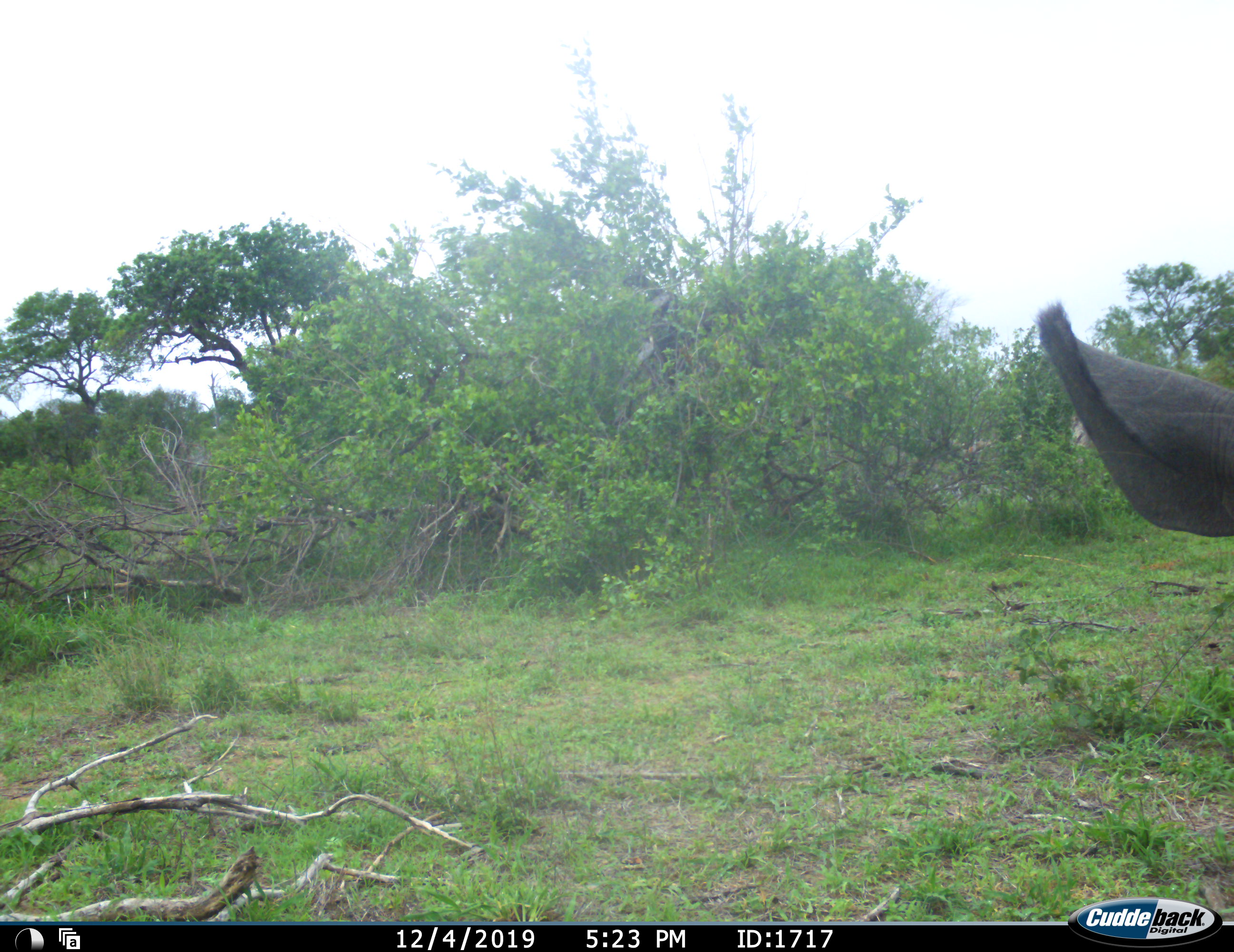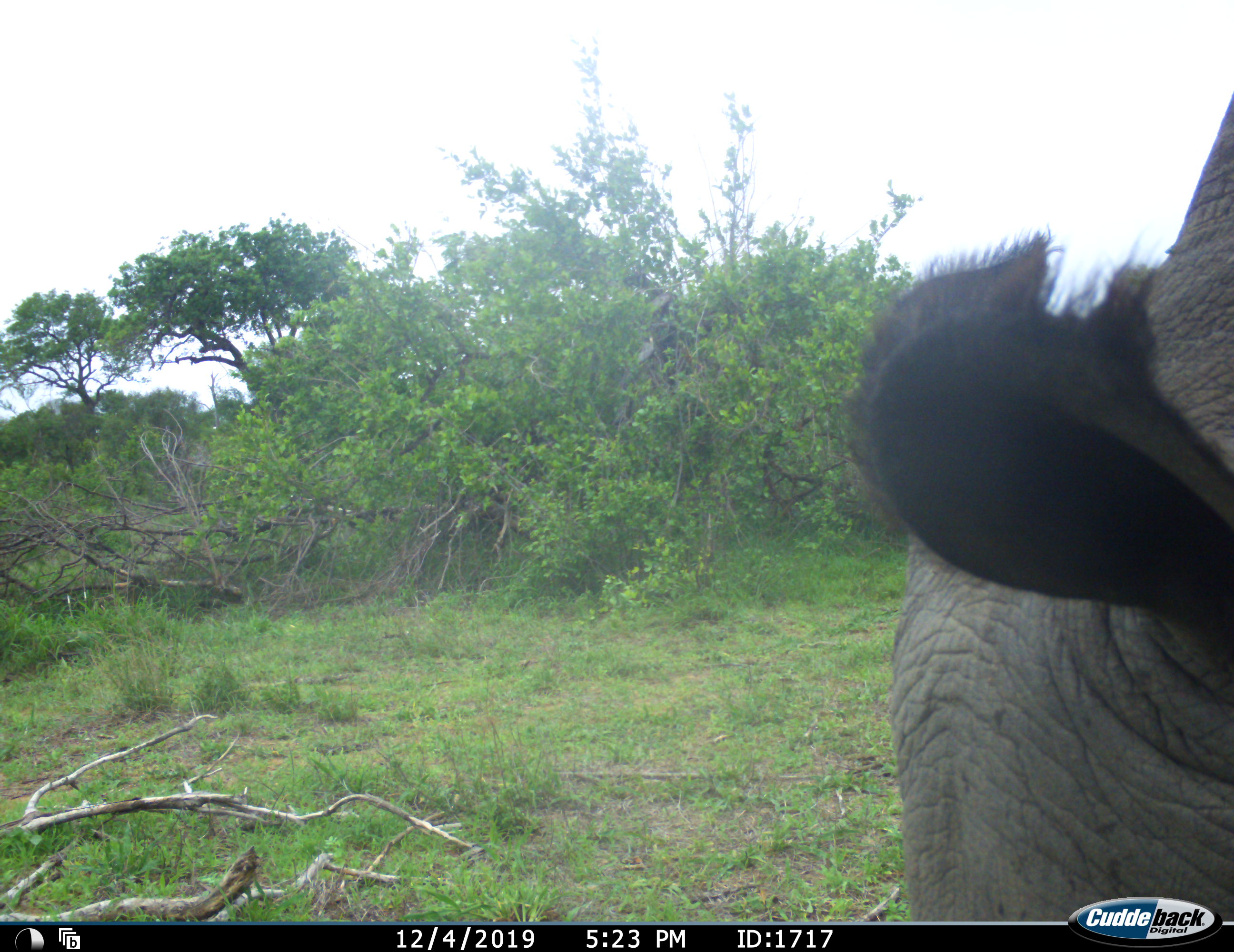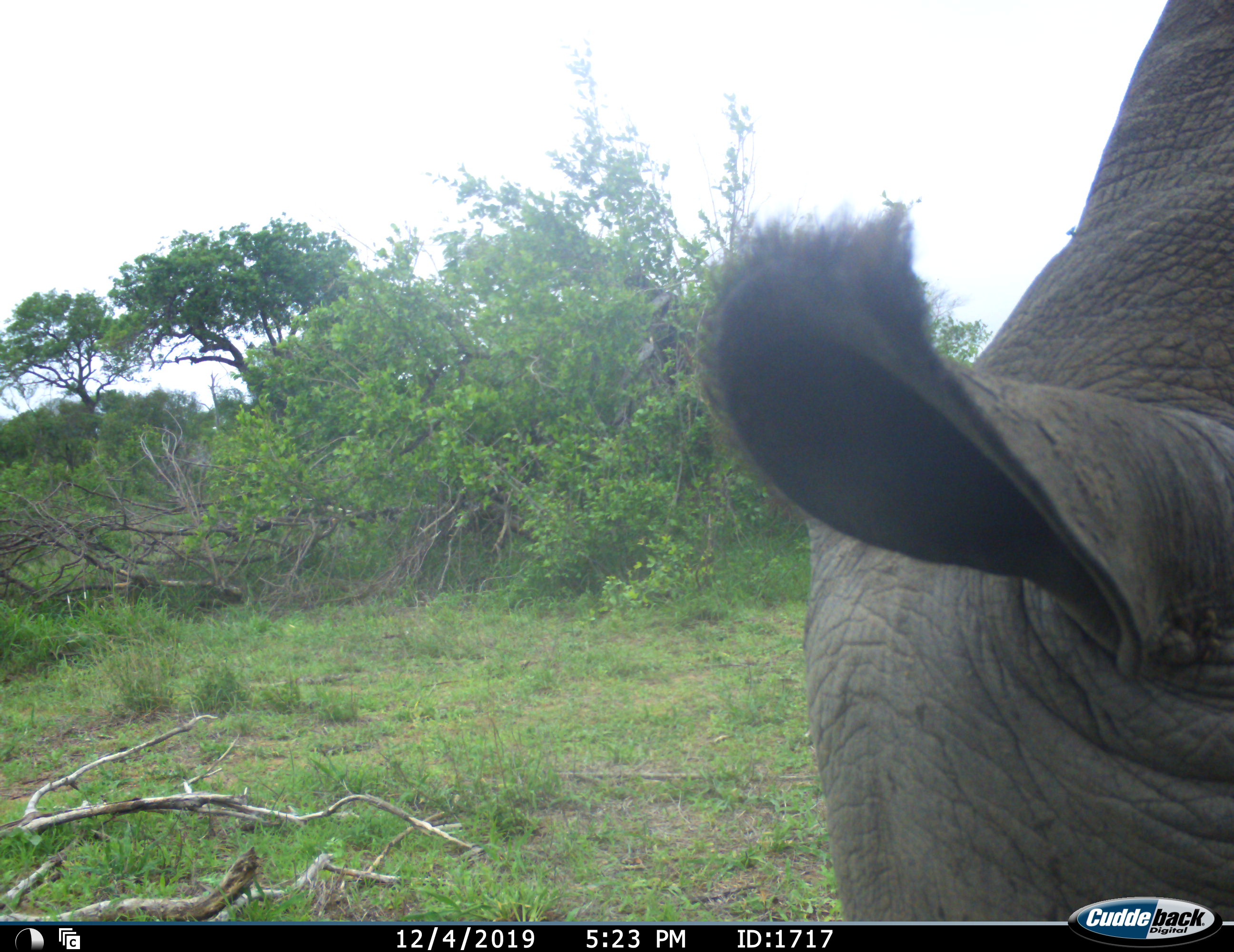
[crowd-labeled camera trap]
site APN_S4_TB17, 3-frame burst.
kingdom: Animalia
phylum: Chordata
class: Mammalia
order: Perissodactyla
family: Rhinocerotidae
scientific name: Rhinocerotidae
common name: unknown rhinoceros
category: rhinocerosunknown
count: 1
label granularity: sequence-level